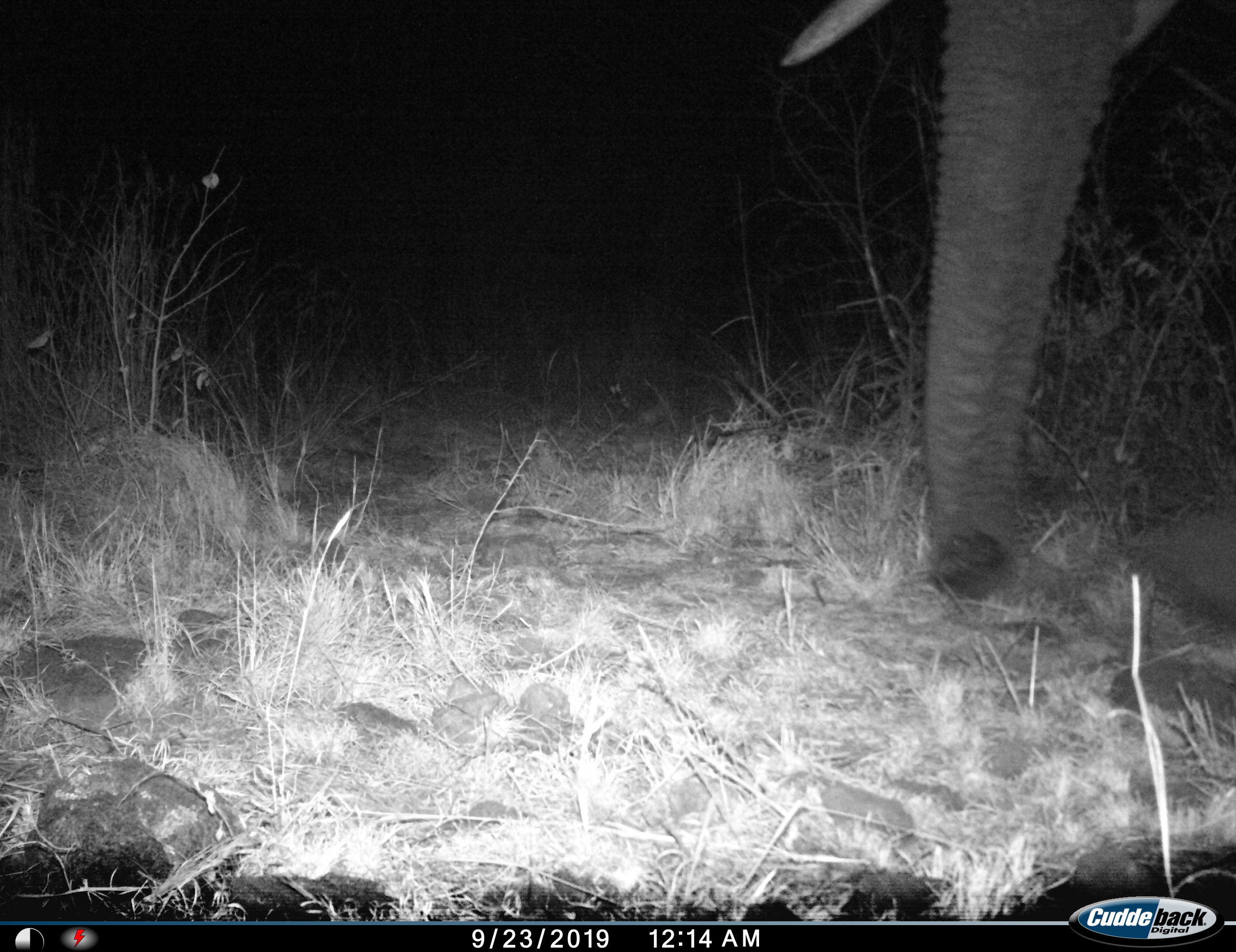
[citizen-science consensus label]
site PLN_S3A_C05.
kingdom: Animalia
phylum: Chordata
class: Mammalia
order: Proboscidea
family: Elephantidae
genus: Loxodonta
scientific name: Loxodonta africana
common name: african bush elephant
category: elephant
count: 1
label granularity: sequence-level